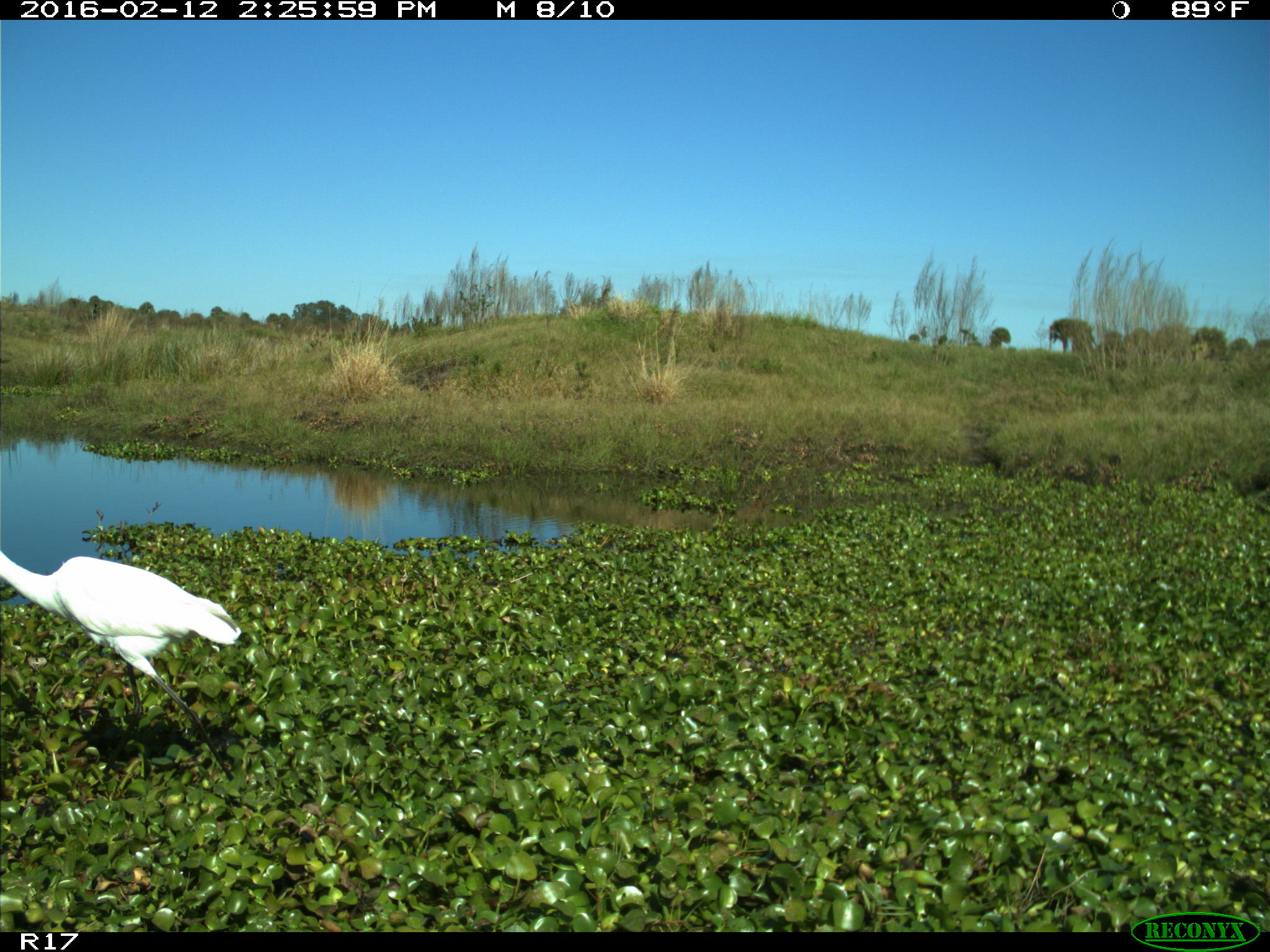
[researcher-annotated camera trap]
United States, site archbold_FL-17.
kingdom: Animalia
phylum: Chordata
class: Aves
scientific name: Aves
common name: birds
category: unidentified bird